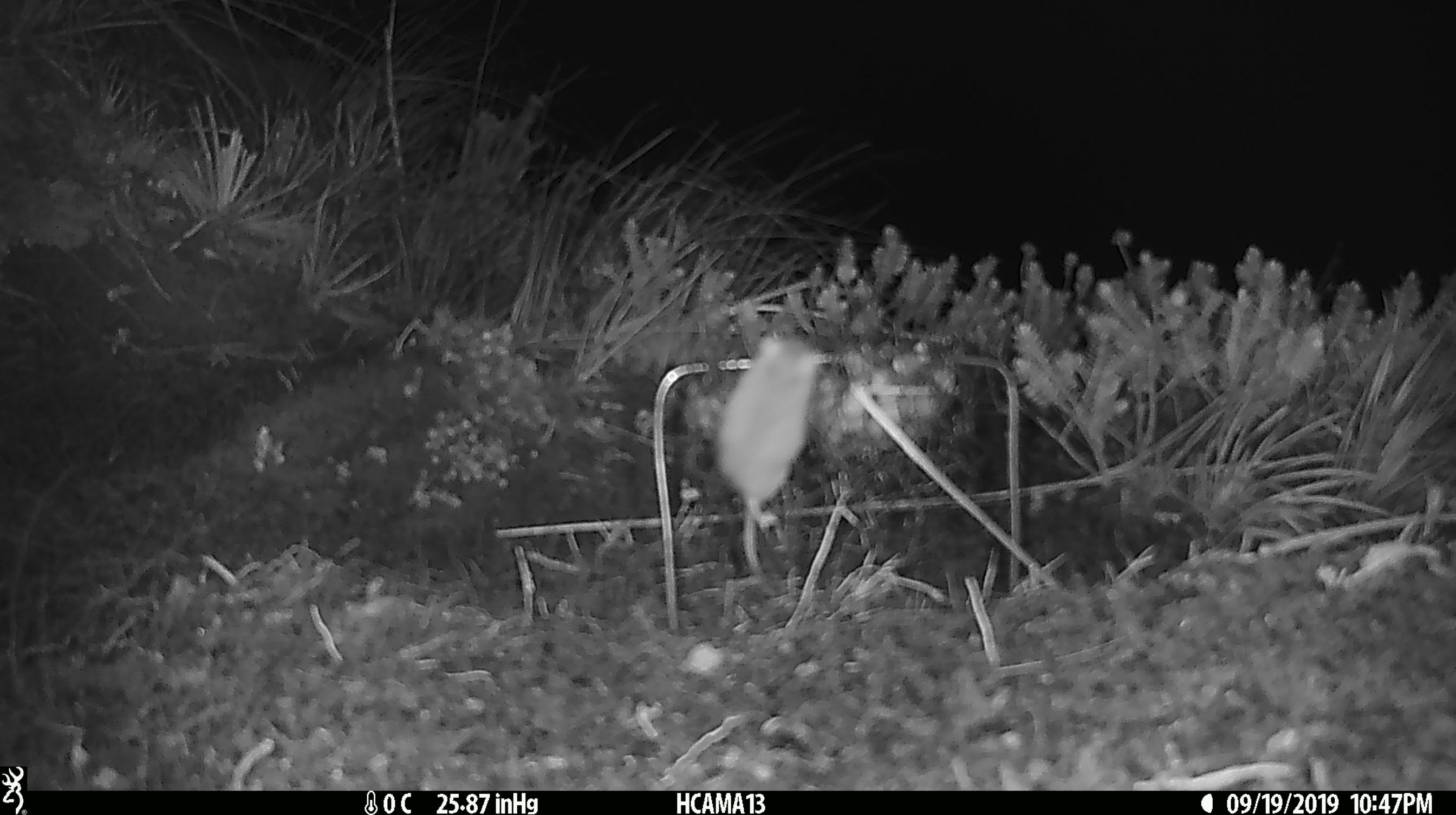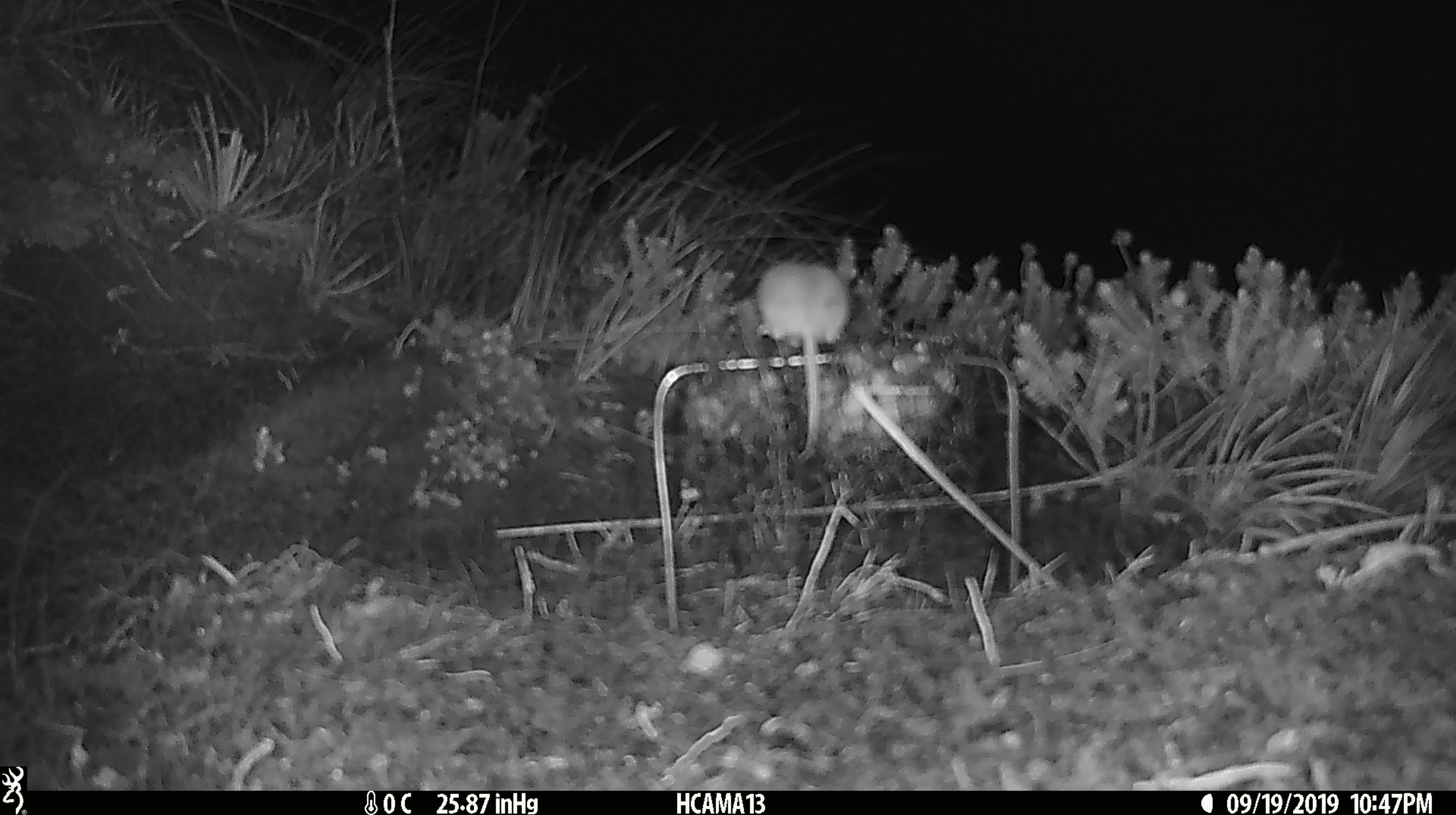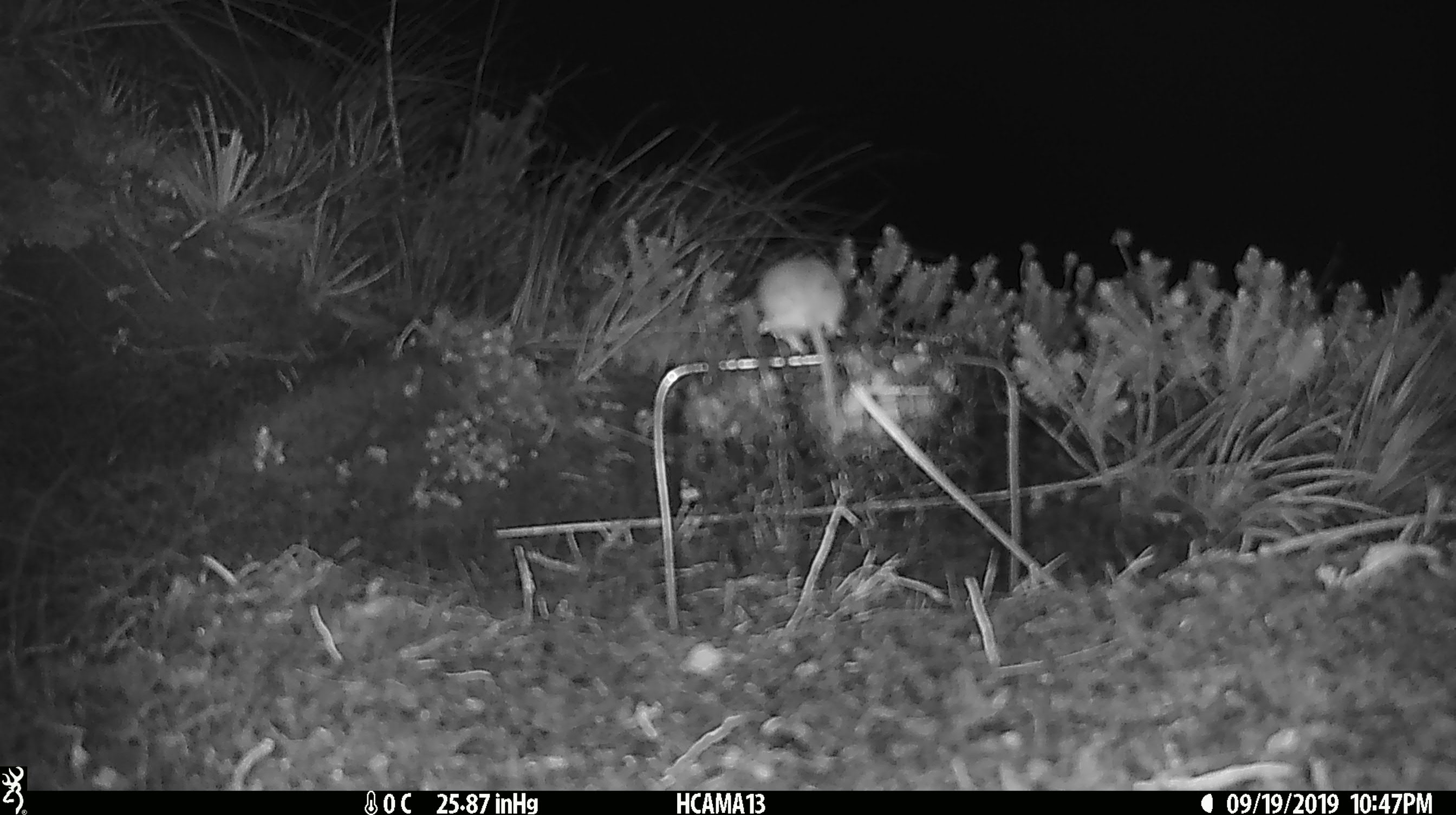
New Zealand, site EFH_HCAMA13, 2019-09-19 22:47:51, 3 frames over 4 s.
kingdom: Animalia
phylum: Chordata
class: Mammalia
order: Rodentia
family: Muridae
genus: Mus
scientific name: Mus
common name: mouse